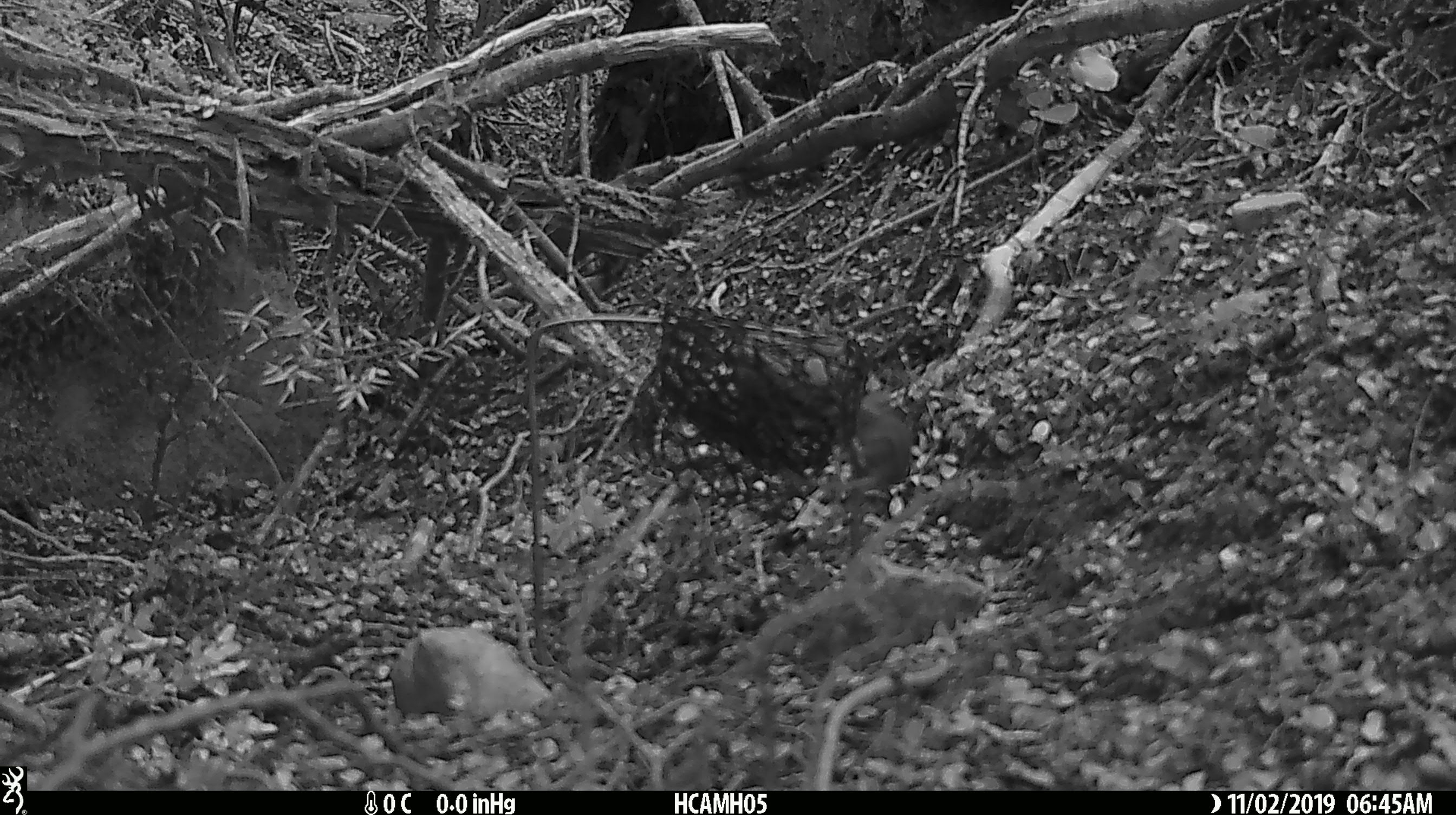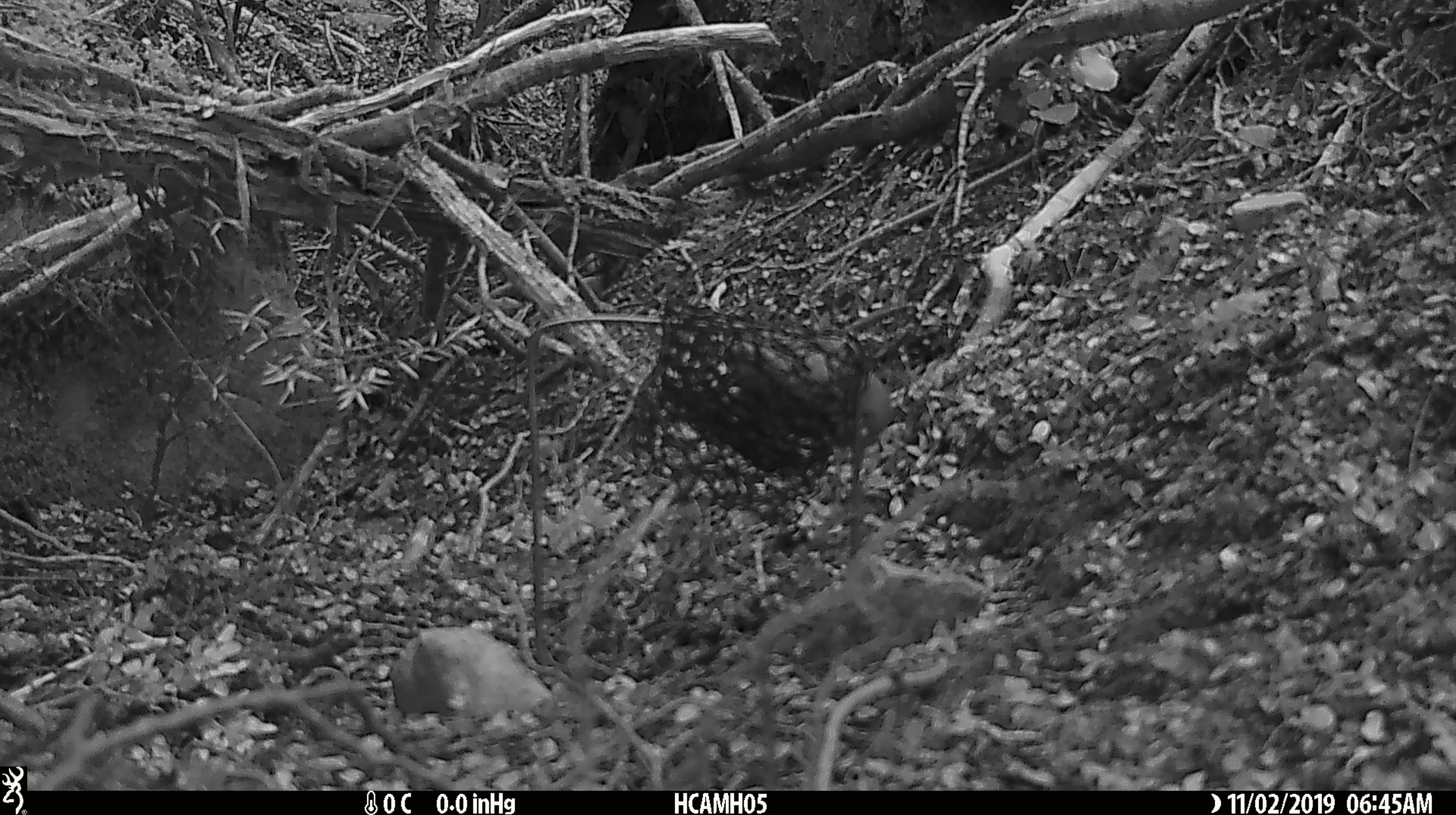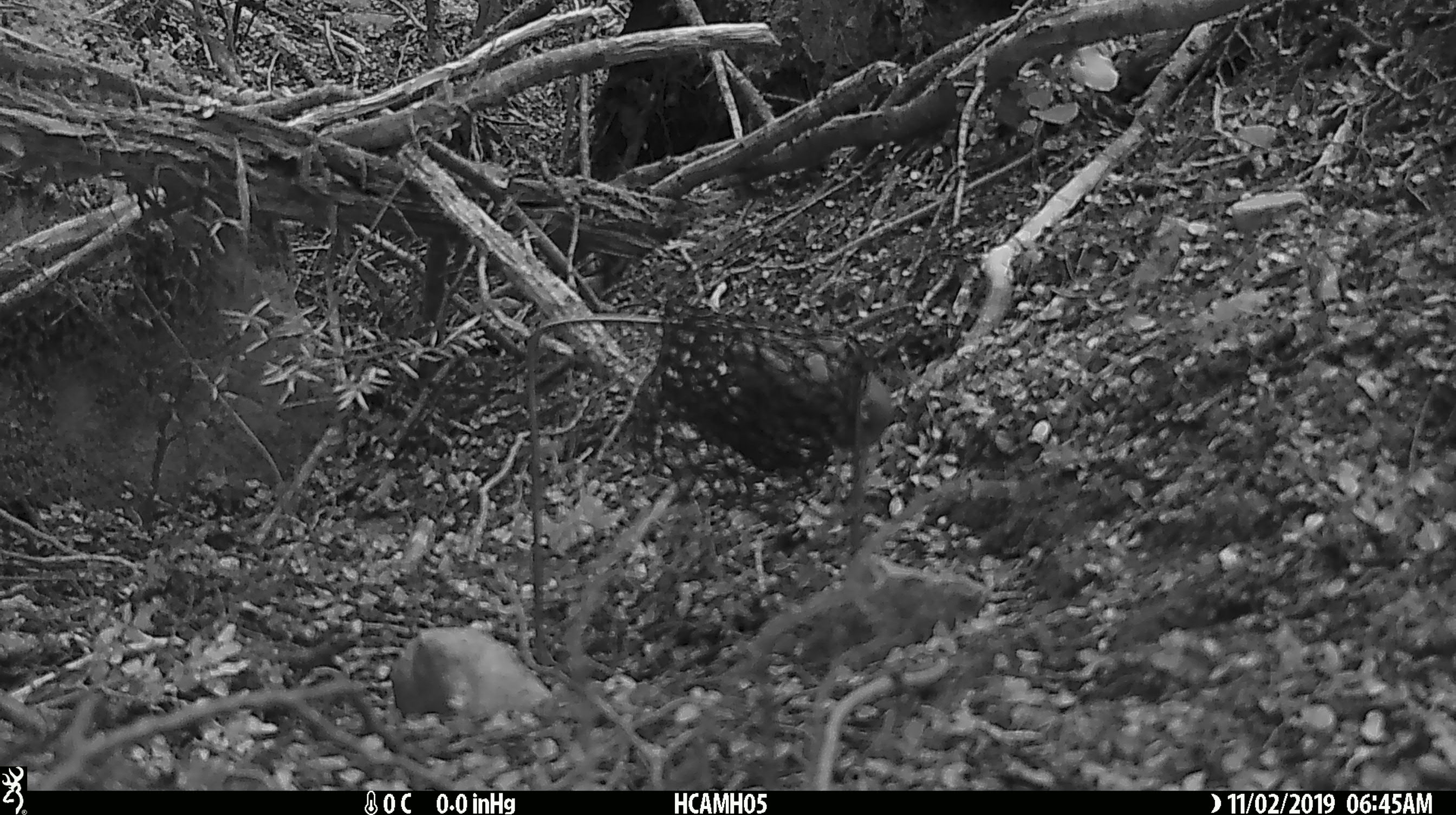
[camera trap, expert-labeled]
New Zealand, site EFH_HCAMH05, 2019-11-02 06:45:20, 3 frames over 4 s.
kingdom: Animalia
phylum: Chordata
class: Mammalia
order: Rodentia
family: Muridae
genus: Mus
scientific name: Mus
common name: mouse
Mouse (Mus).